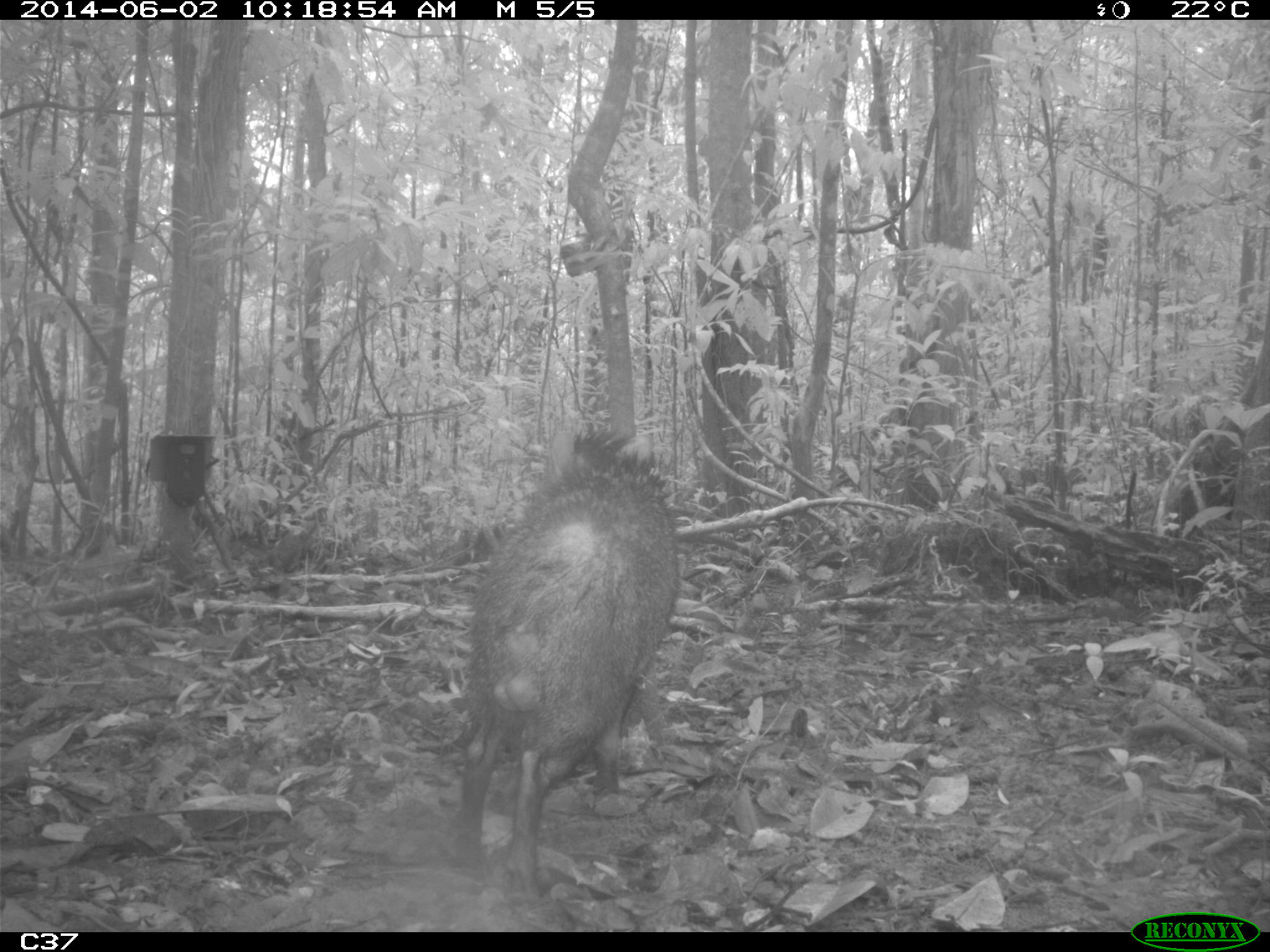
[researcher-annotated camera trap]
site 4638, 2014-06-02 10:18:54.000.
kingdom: Animalia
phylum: Chordata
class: Mammalia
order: Artiodactyla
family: Tayassuidae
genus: Pecari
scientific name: Pecari tajacu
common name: collared peccary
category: tayassu tajacu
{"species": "tayassu tajacu (collared peccary) (Pecari tajacu)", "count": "1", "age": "adult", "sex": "male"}